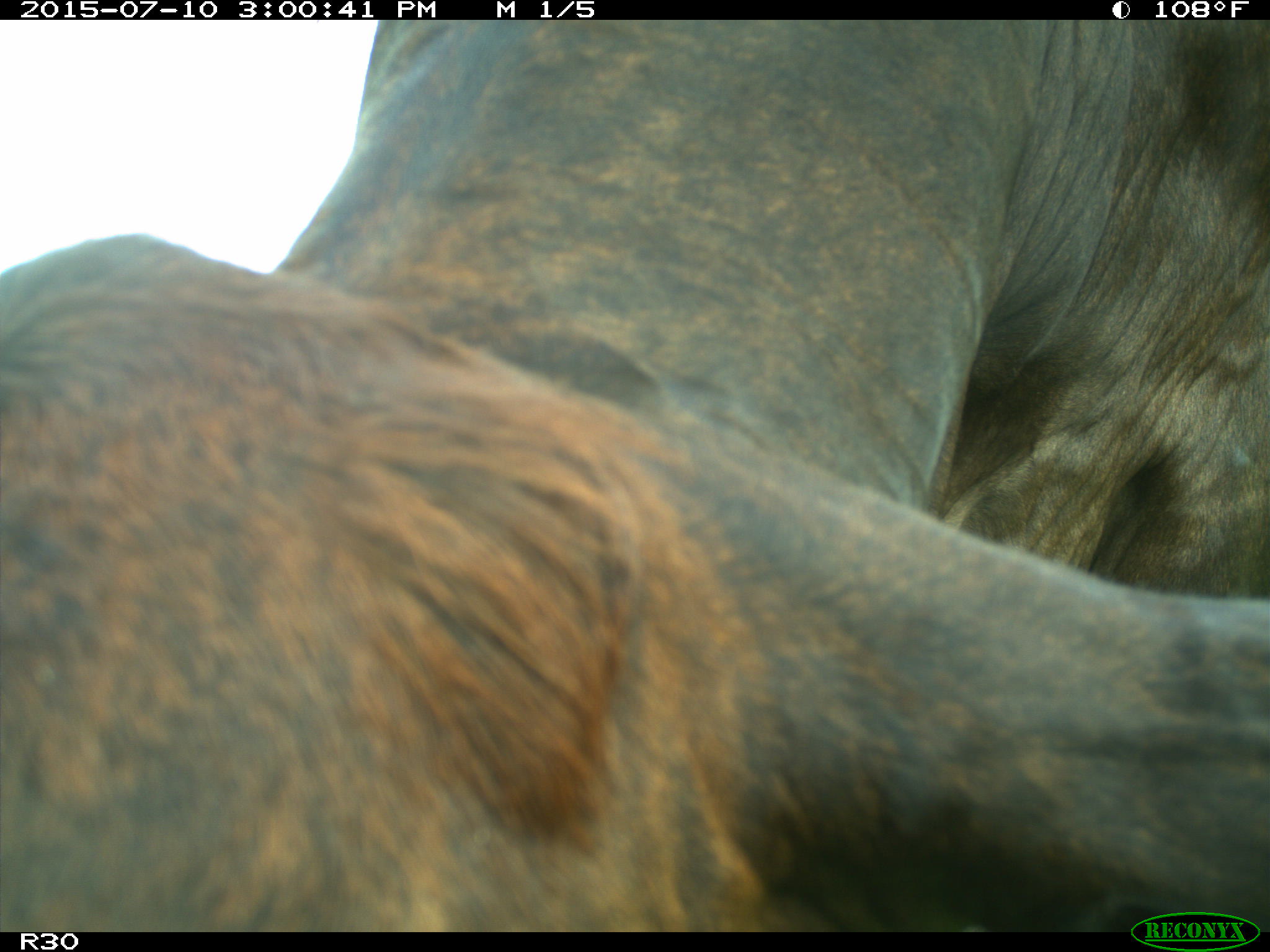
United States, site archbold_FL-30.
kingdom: Animalia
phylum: Chordata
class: Mammalia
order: Artiodactyla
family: Bovidae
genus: Bos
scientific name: Bos taurus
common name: domestic cow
Bos taurus (domestic cow).